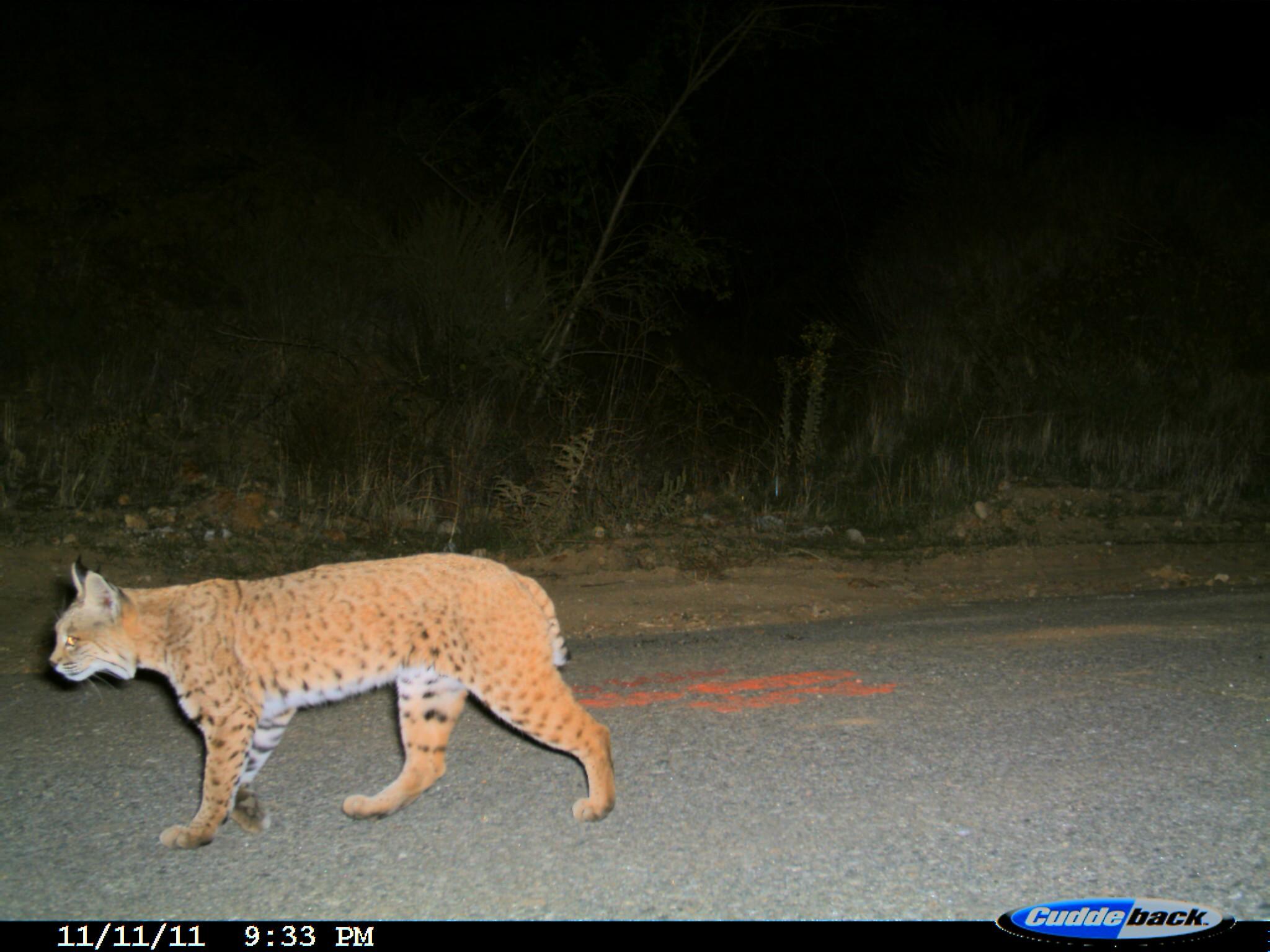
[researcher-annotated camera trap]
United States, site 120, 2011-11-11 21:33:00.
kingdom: Animalia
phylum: Chordata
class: Mammalia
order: Carnivora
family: Felidae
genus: Lynx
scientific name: Lynx rufus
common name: bobcat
Bobcat (Lynx rufus).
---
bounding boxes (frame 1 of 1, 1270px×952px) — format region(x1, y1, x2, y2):
bobcat: region(40, 538, 645, 854)